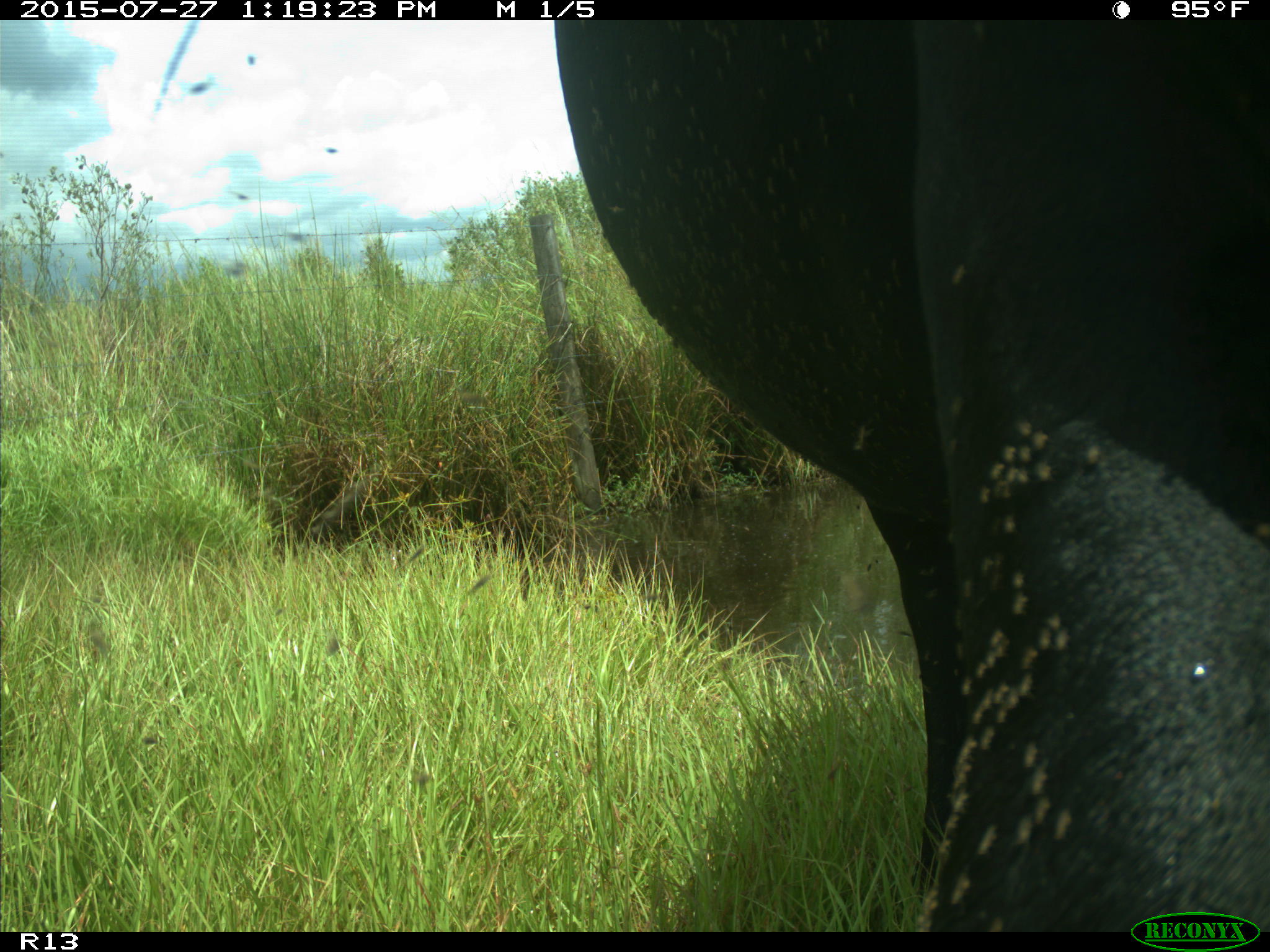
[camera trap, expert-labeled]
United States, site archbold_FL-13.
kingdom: Animalia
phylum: Chordata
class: Mammalia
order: Artiodactyla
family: Bovidae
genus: Bos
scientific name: Bos taurus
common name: domestic cow